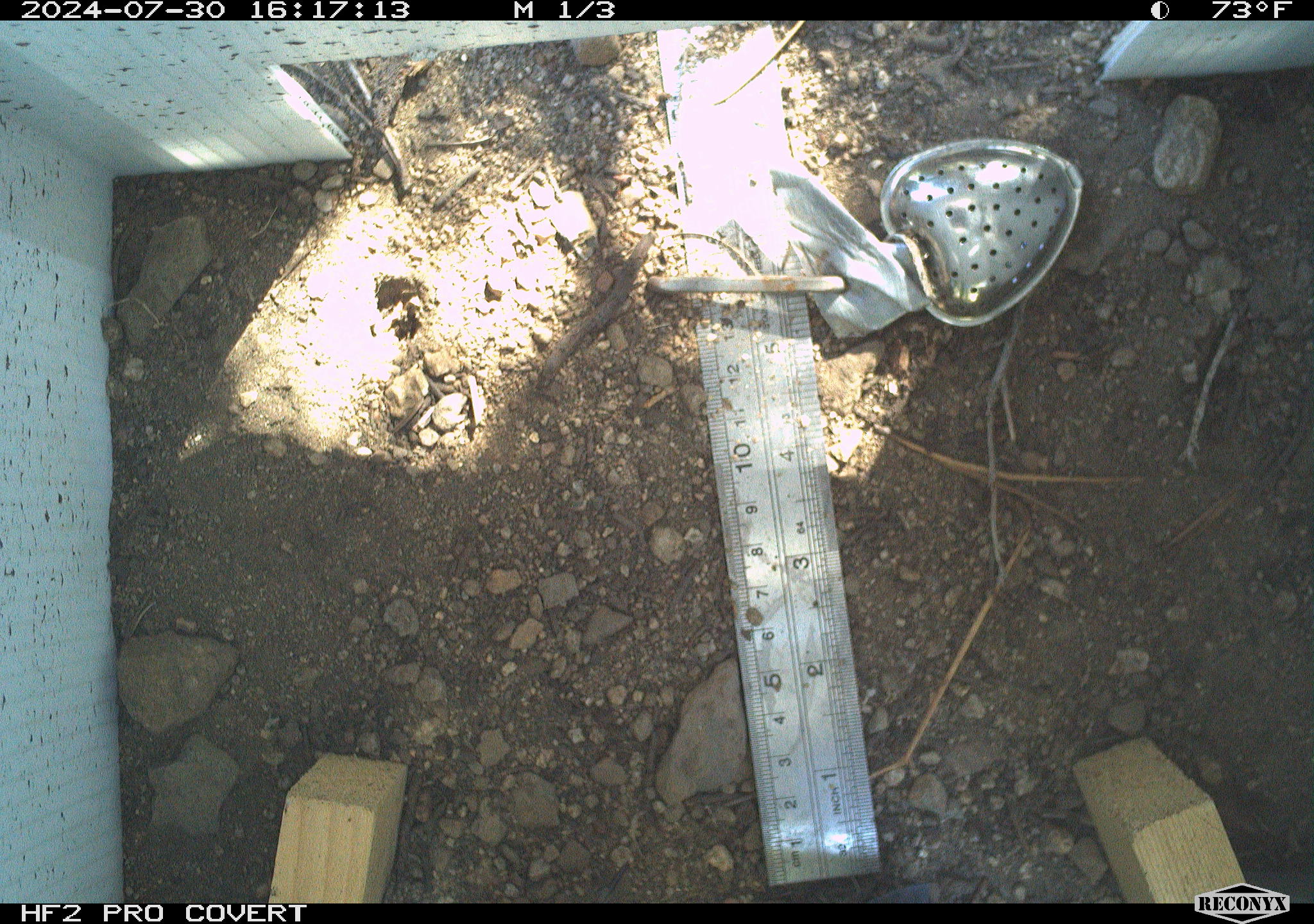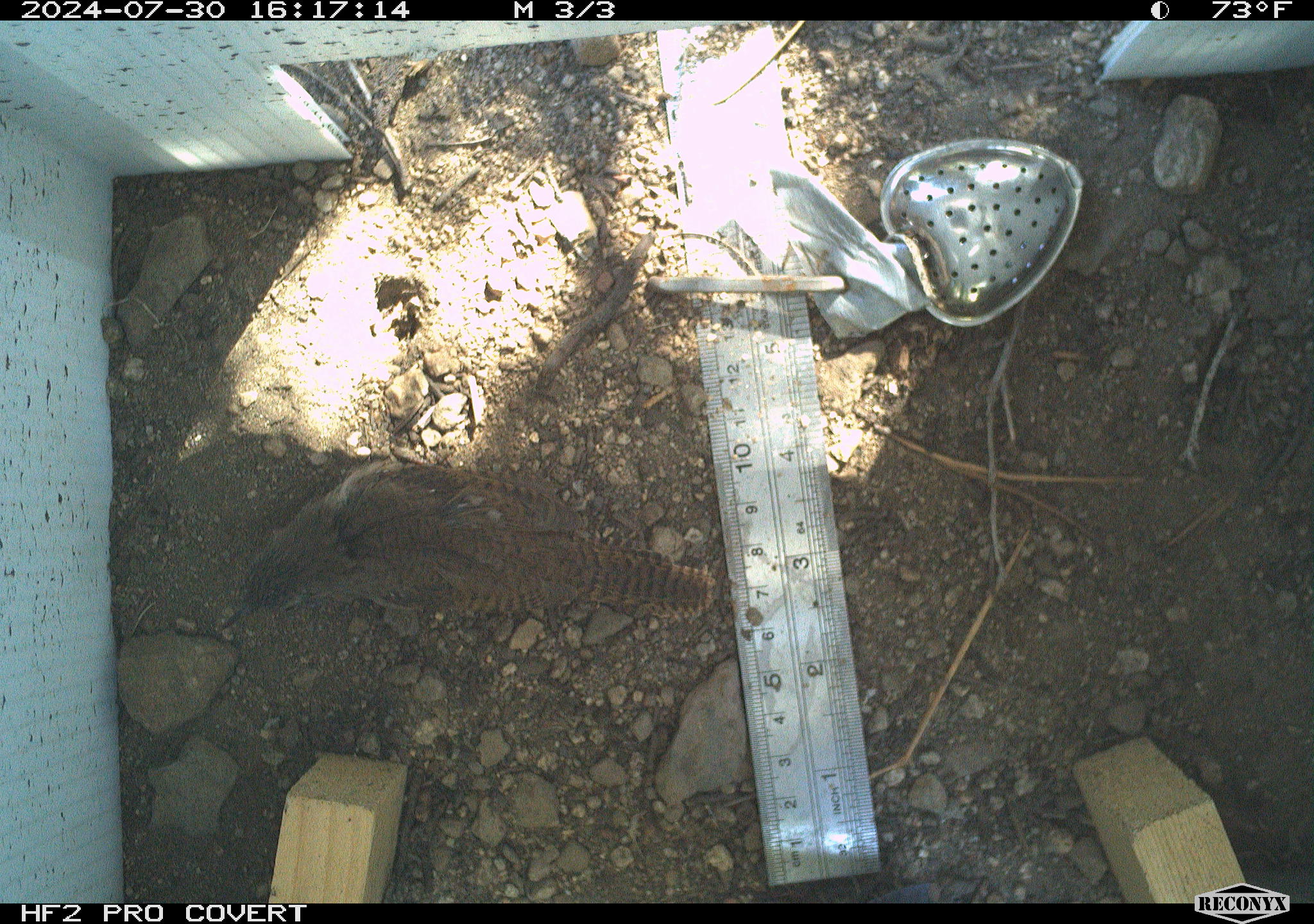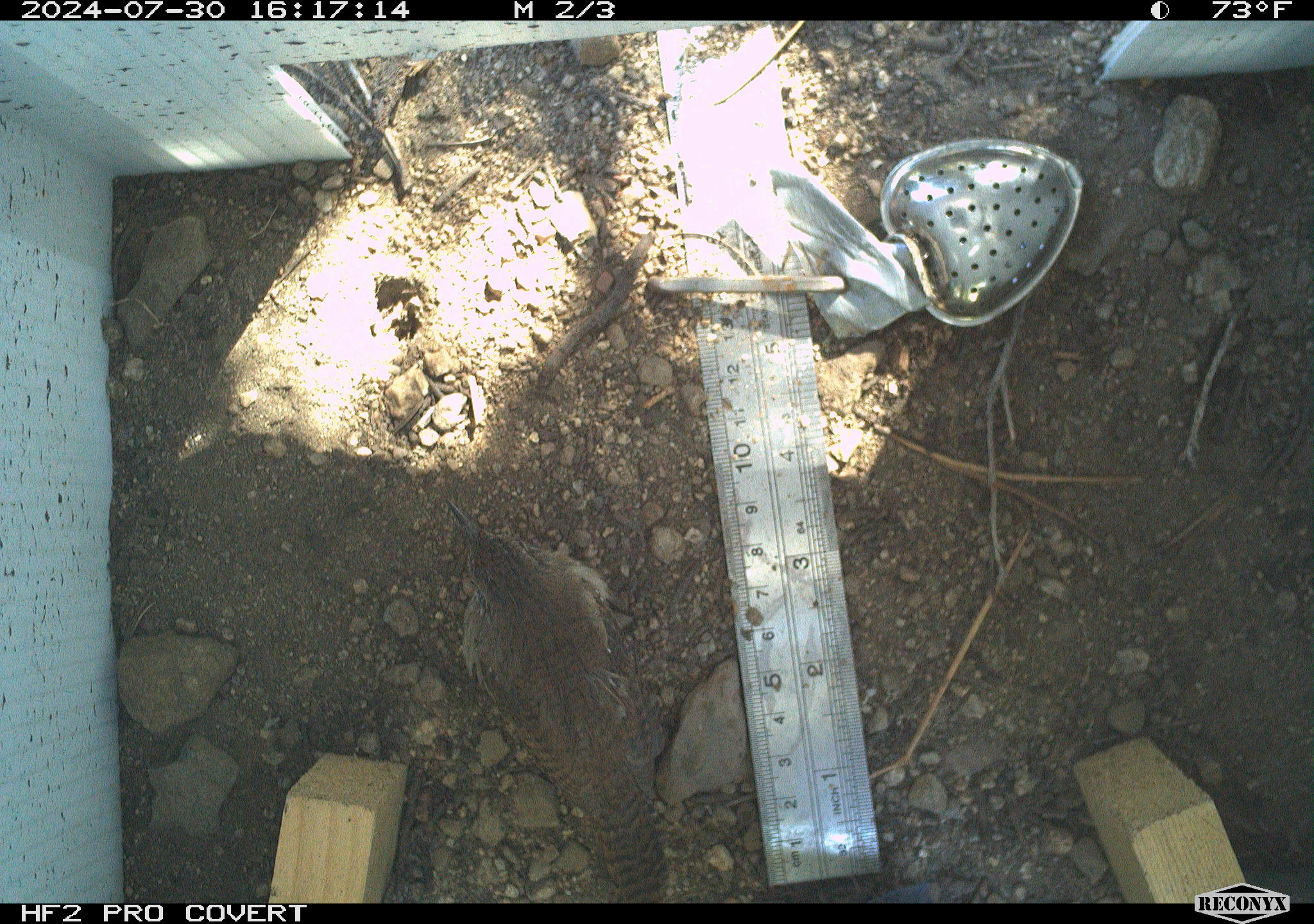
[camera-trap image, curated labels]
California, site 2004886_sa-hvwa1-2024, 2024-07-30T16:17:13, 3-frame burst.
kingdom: Animalia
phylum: Chordata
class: Aves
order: Passeriformes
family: Troglodytidae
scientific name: Troglodytidae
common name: wren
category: troglodytidae family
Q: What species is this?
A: Troglodytidae family (wren) (Troglodytidae).